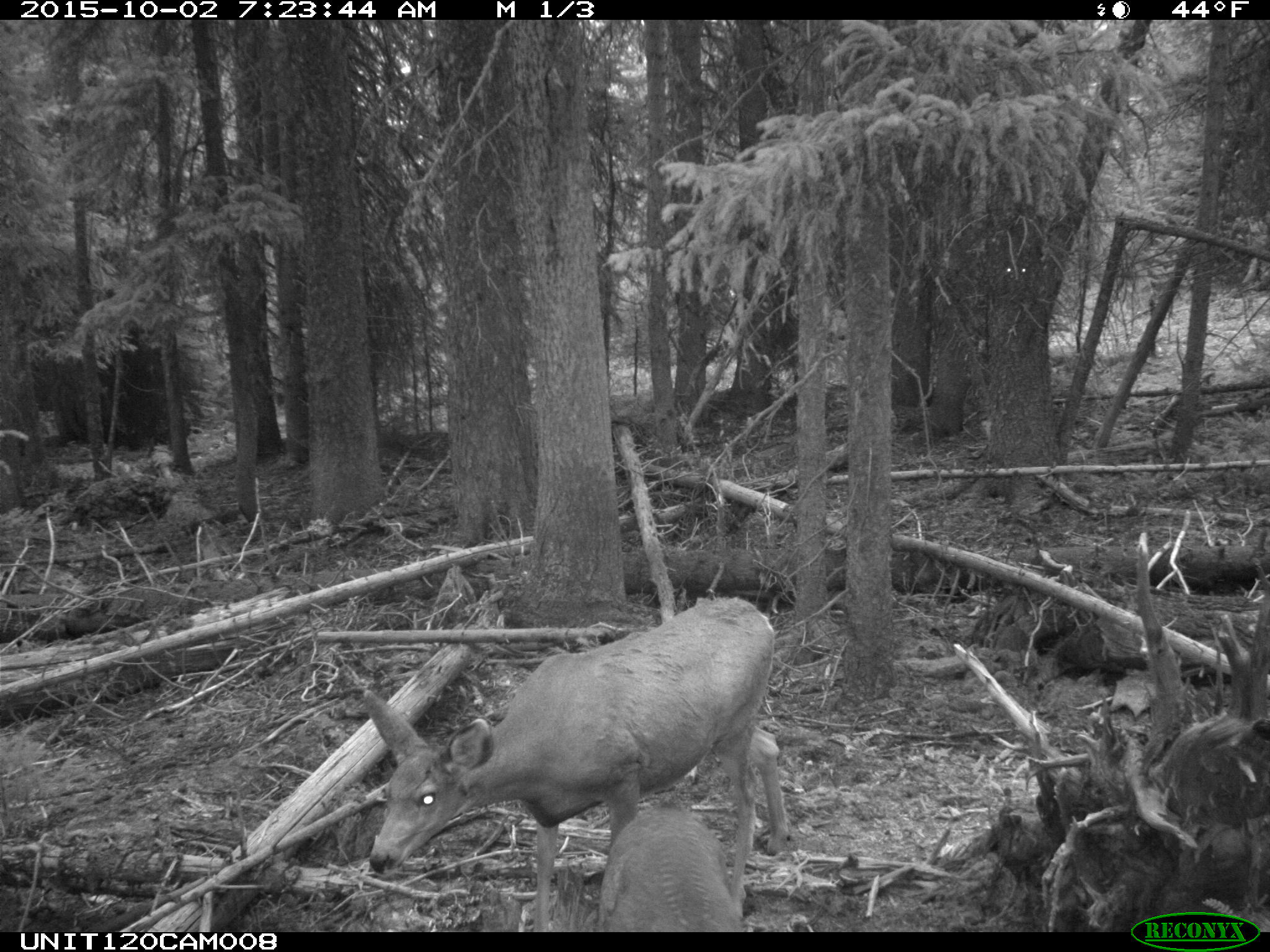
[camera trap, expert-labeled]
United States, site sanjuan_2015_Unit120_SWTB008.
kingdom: Animalia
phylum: Chordata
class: Mammalia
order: Artiodactyla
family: Cervidae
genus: Odocoileus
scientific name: Odocoileus hemionus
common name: mule deer